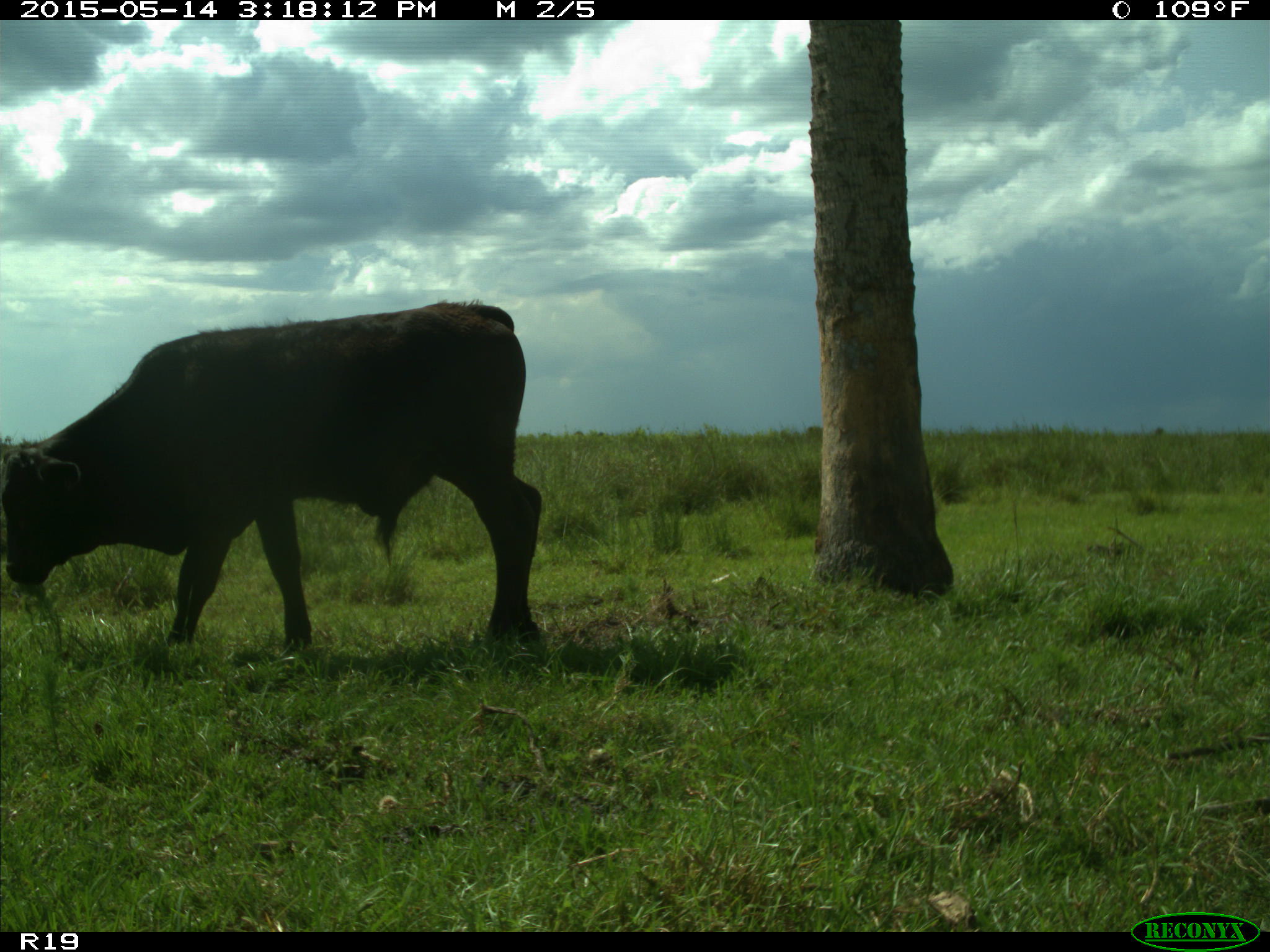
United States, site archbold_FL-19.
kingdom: Animalia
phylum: Chordata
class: Mammalia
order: Artiodactyla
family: Bovidae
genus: Bos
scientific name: Bos taurus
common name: domestic cow